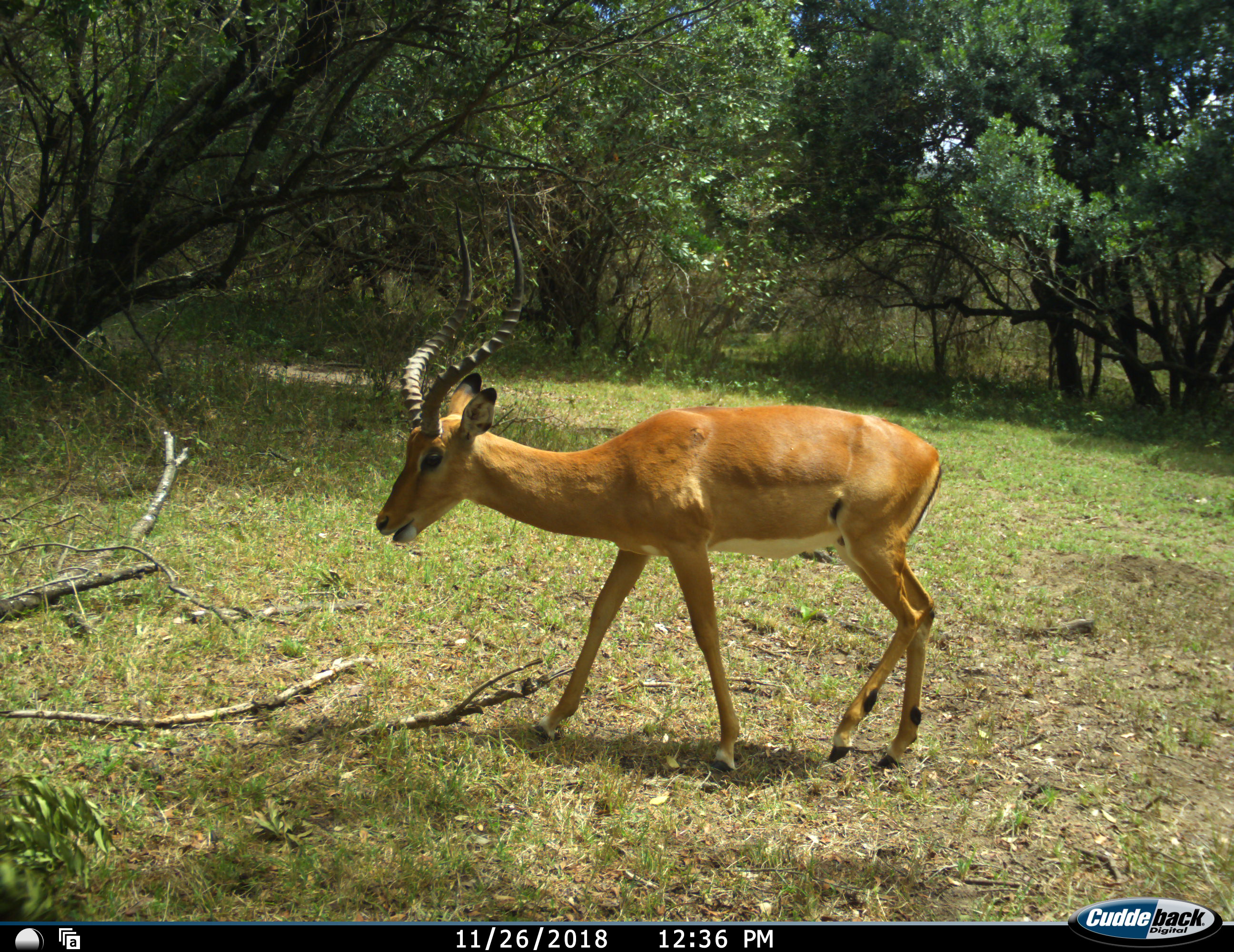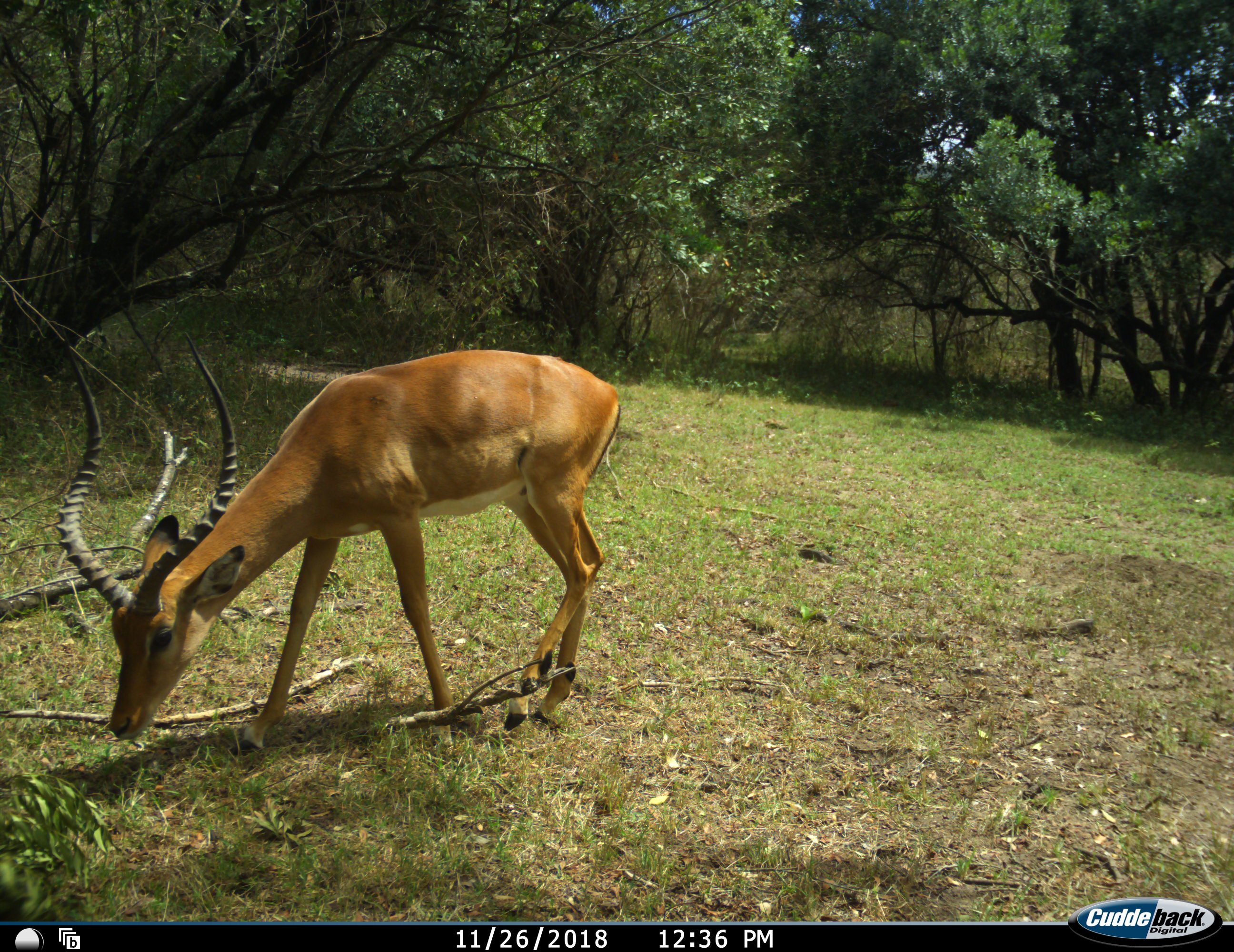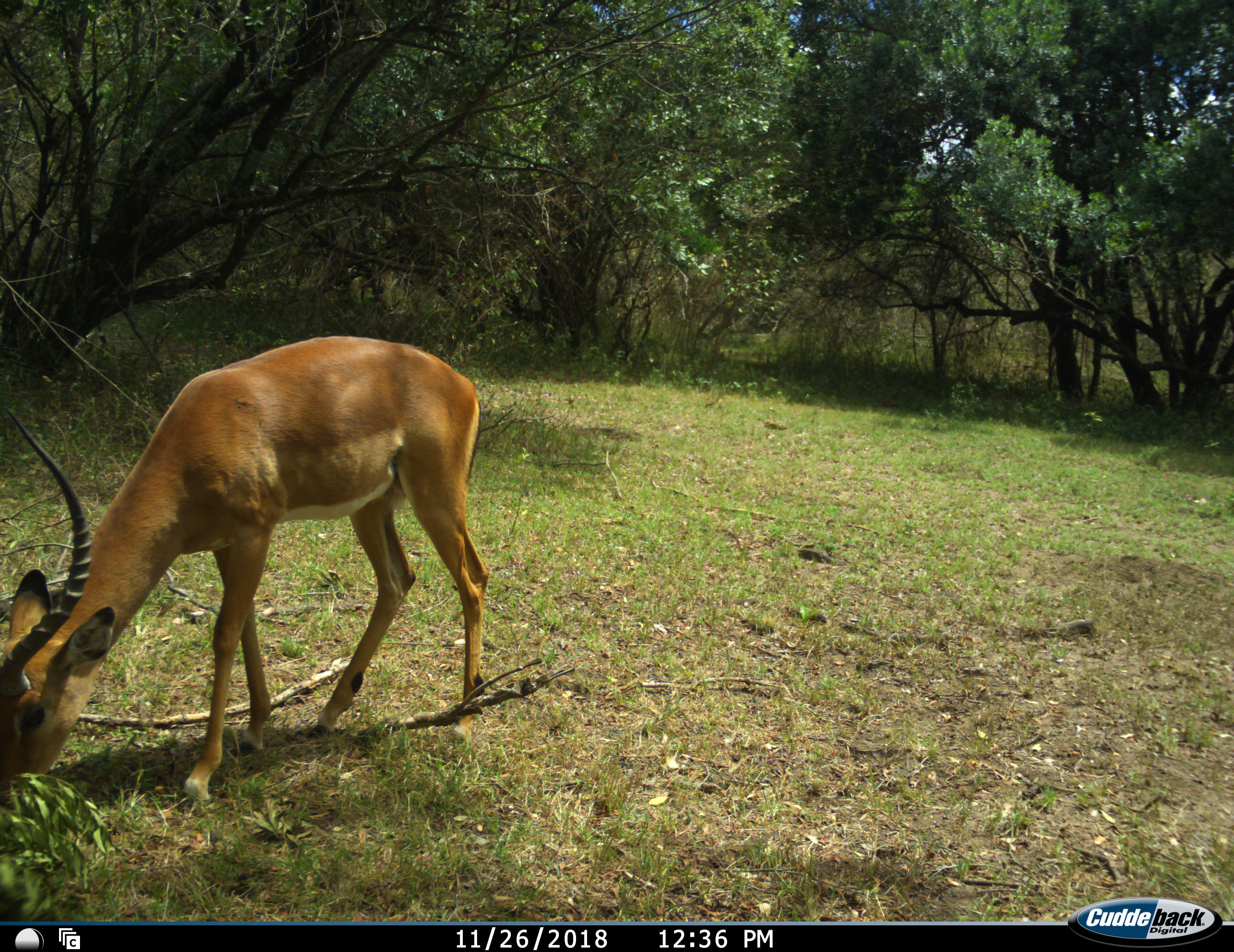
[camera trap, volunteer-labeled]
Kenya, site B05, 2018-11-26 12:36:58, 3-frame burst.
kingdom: Animalia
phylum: Chordata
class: Mammalia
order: Artiodactyla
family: Bovidae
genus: Aepyceros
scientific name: Aepyceros melampus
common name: impala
Impala (Aepyceros melampus), count 1. Behavior (volunteer vote fractions): standing 10%, resting 0%, moving 30%, interacting 0%. Young present (vote fraction): 0%. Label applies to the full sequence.